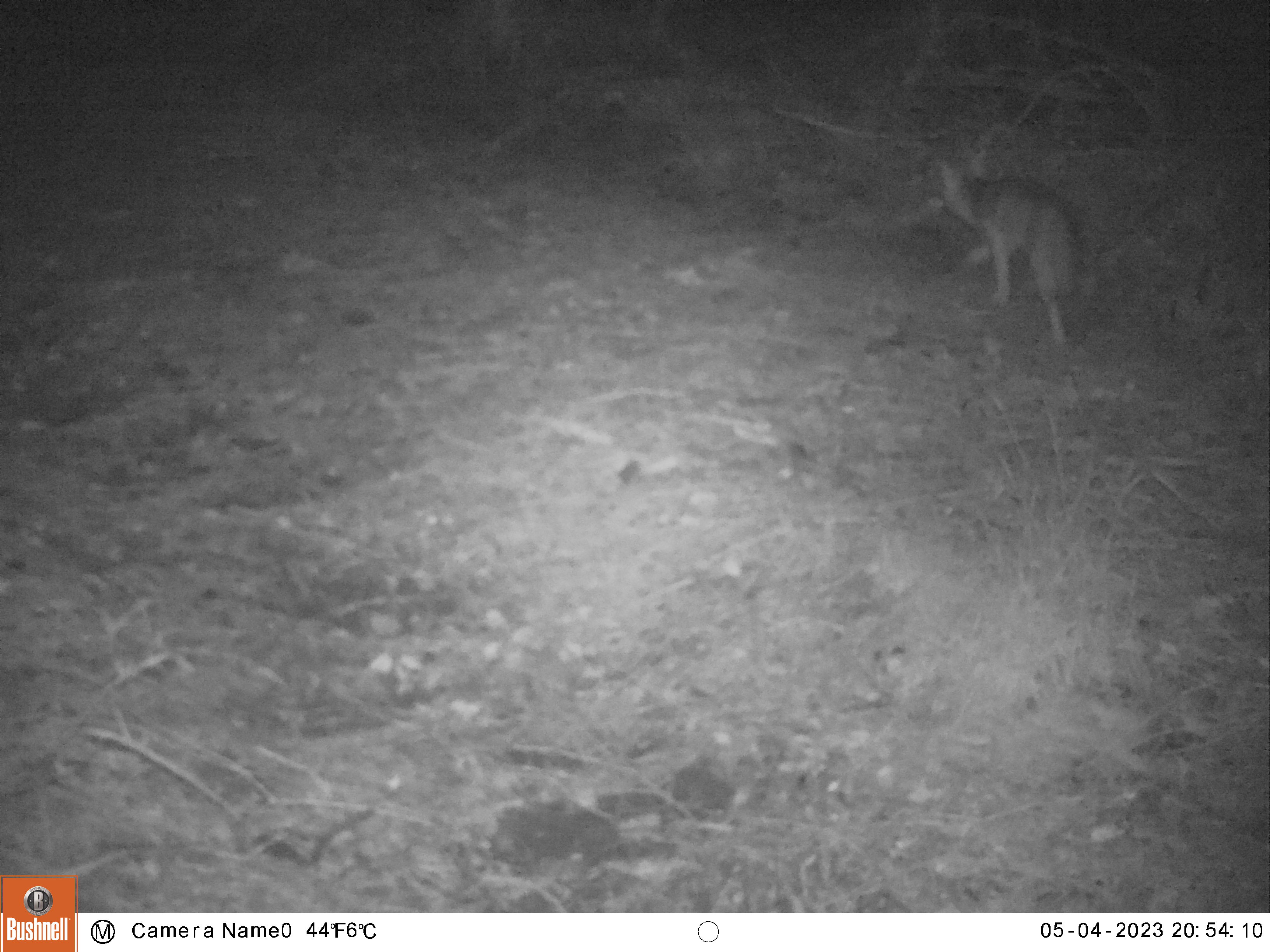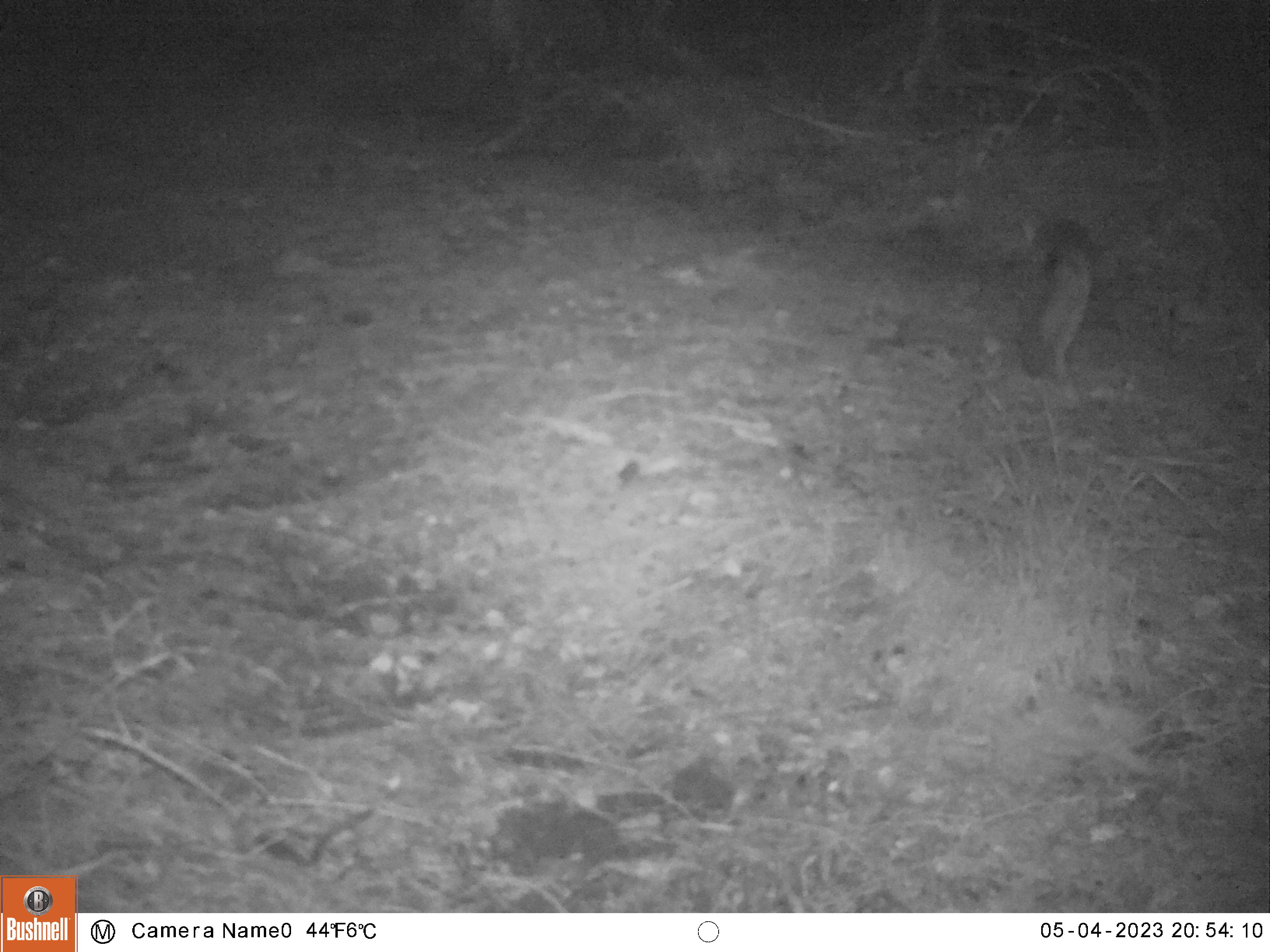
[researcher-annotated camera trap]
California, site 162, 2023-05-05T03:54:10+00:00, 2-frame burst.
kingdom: Animalia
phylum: Chordata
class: Mammalia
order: Carnivora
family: Canidae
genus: Canis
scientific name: Canis latrans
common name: coyote